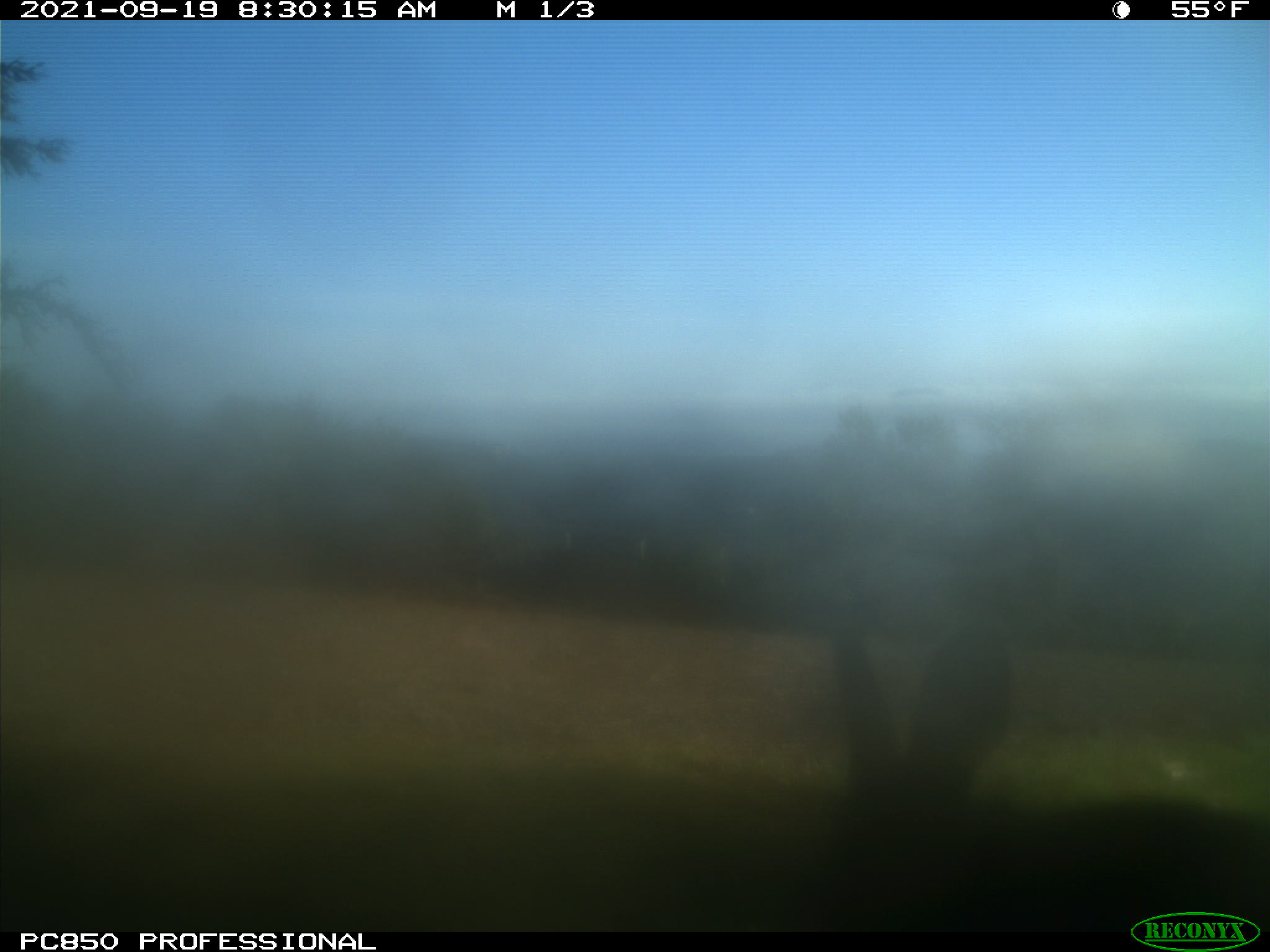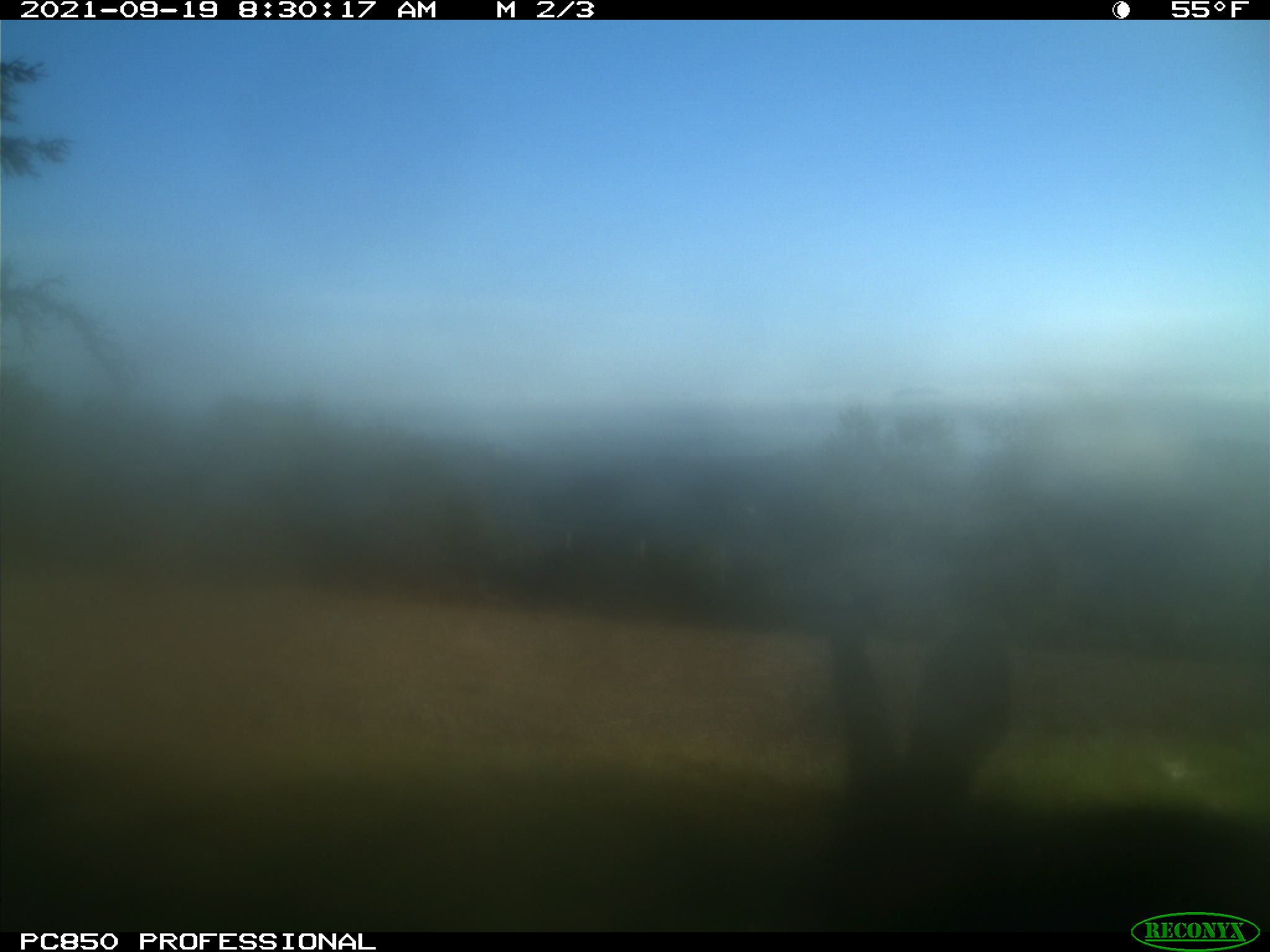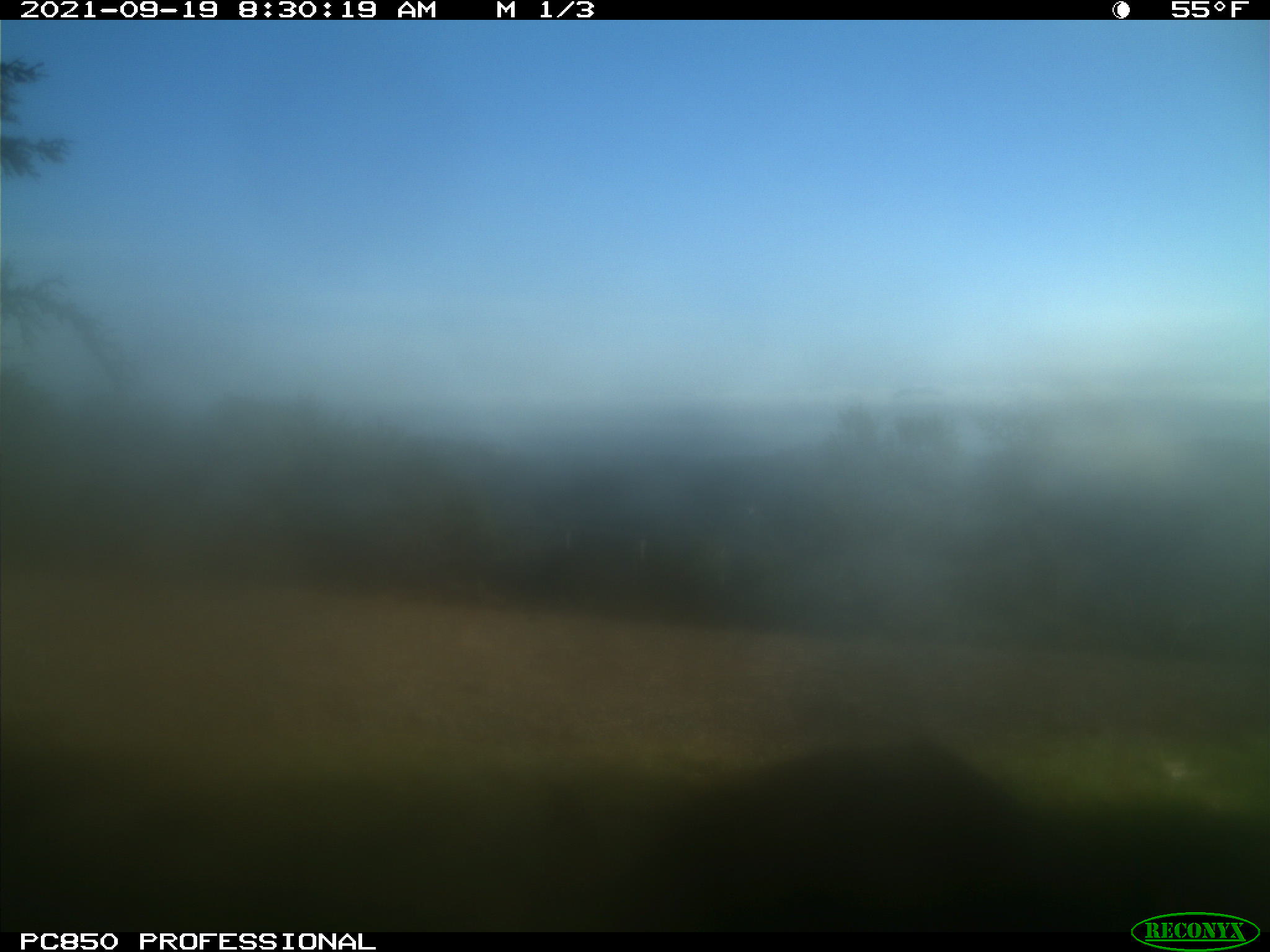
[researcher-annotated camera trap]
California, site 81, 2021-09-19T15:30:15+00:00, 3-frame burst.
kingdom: Animalia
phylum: Chordata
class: Mammalia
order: Lagomorpha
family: Leporidae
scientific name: Leporidae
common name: rabbit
Rabbit (Leporidae).